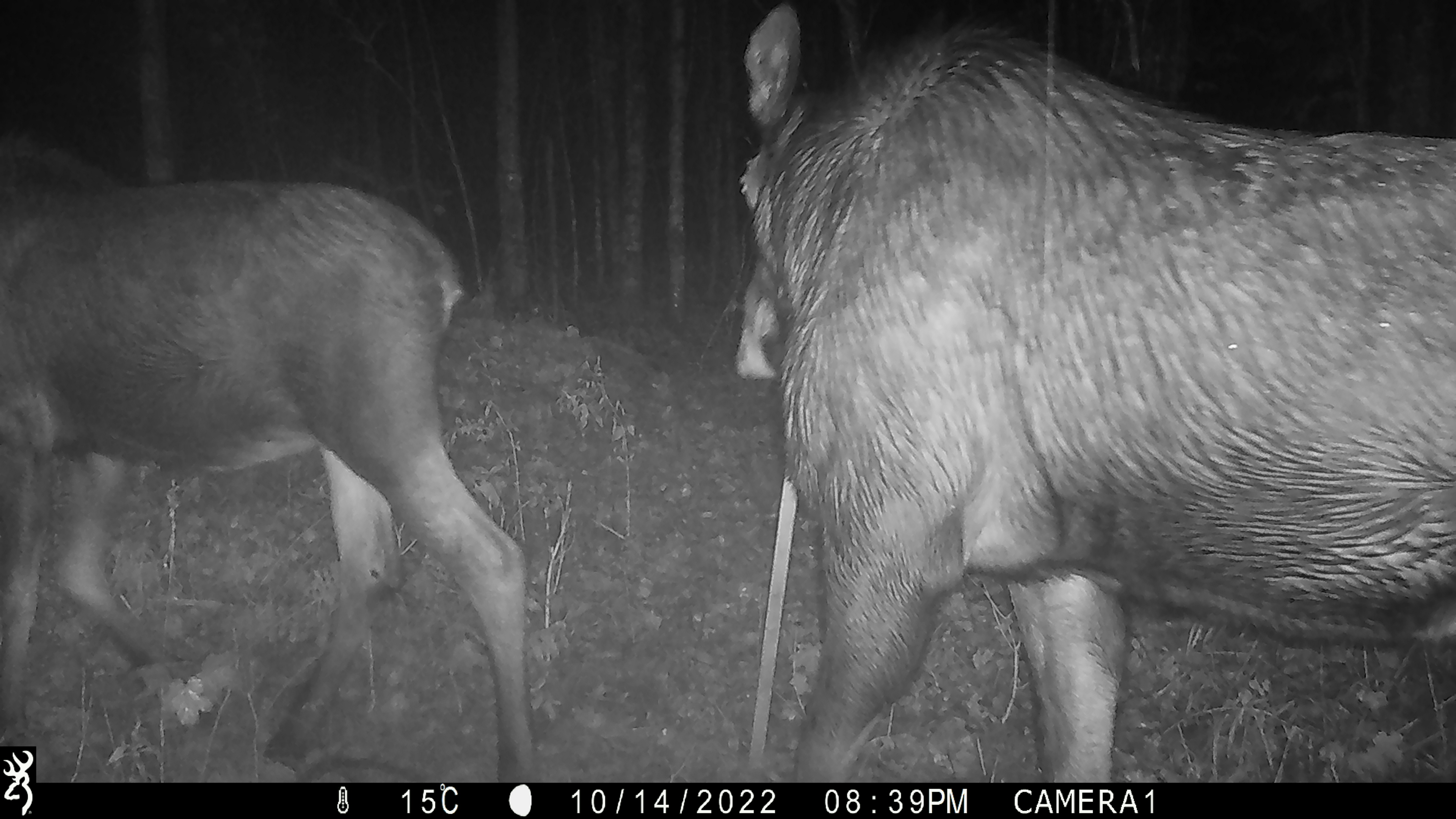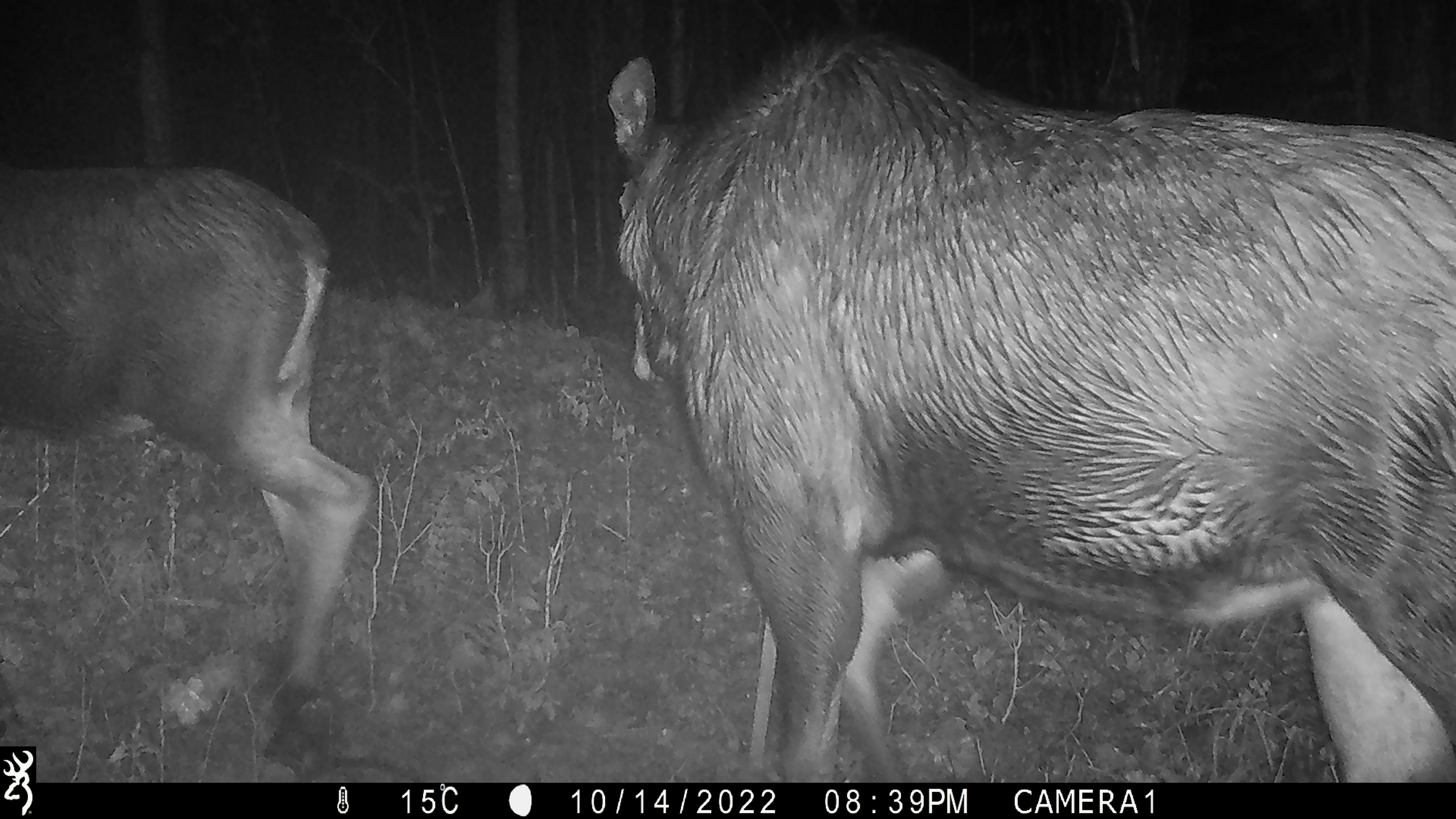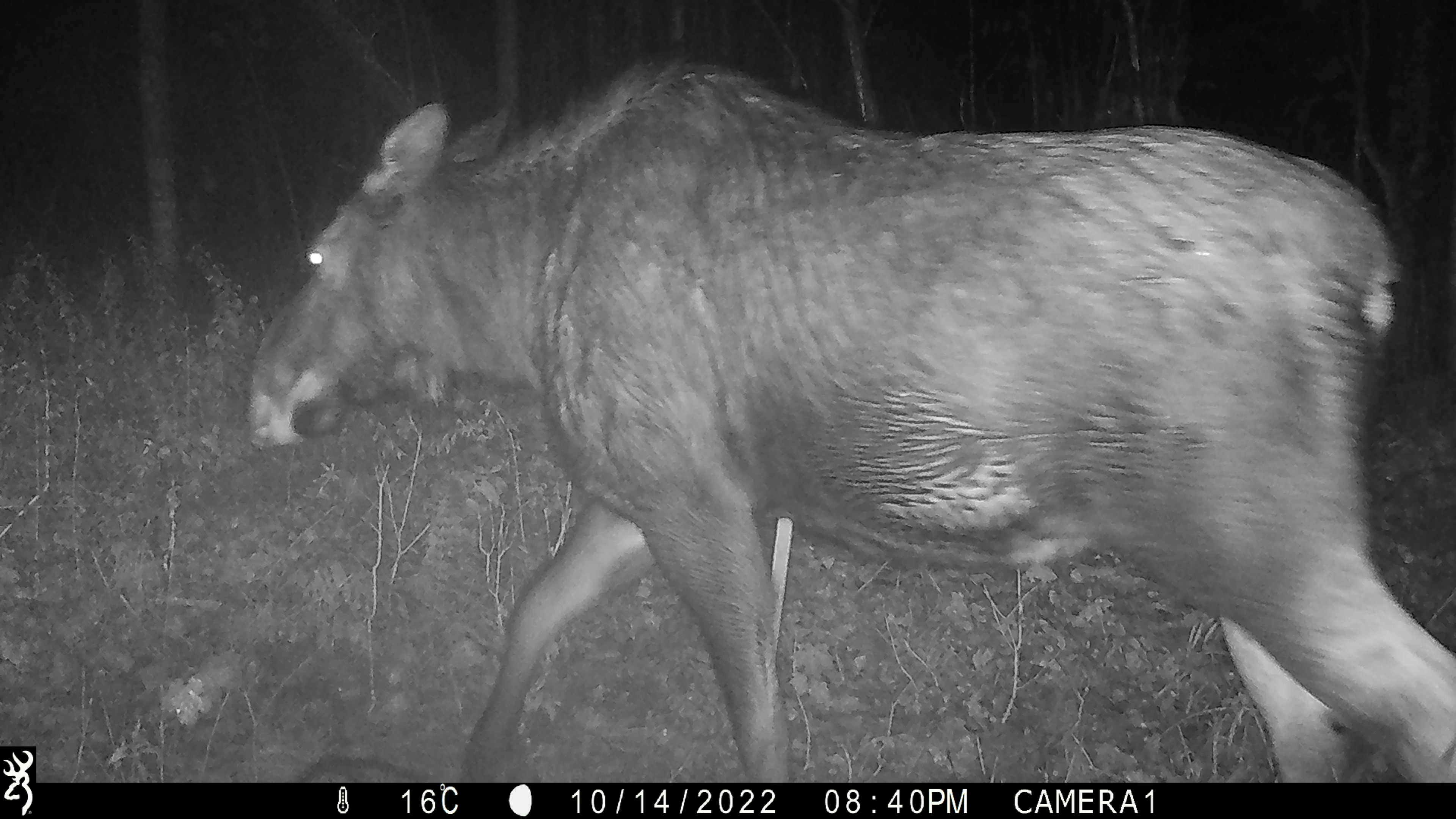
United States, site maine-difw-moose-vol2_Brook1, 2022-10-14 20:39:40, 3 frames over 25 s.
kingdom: Animalia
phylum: Chordata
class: Mammalia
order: Artiodactyla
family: Cervidae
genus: Alces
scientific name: Alces alces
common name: moose